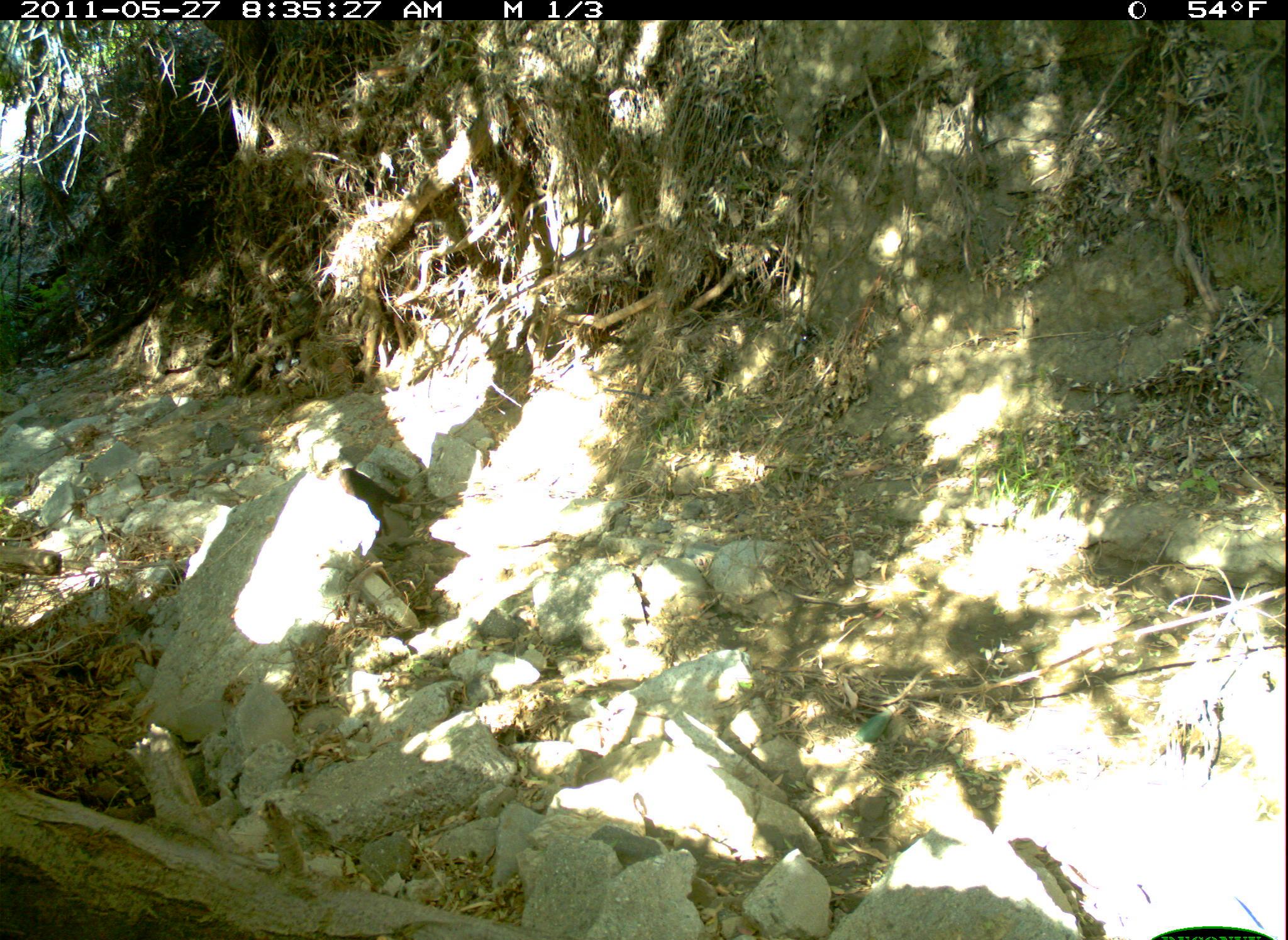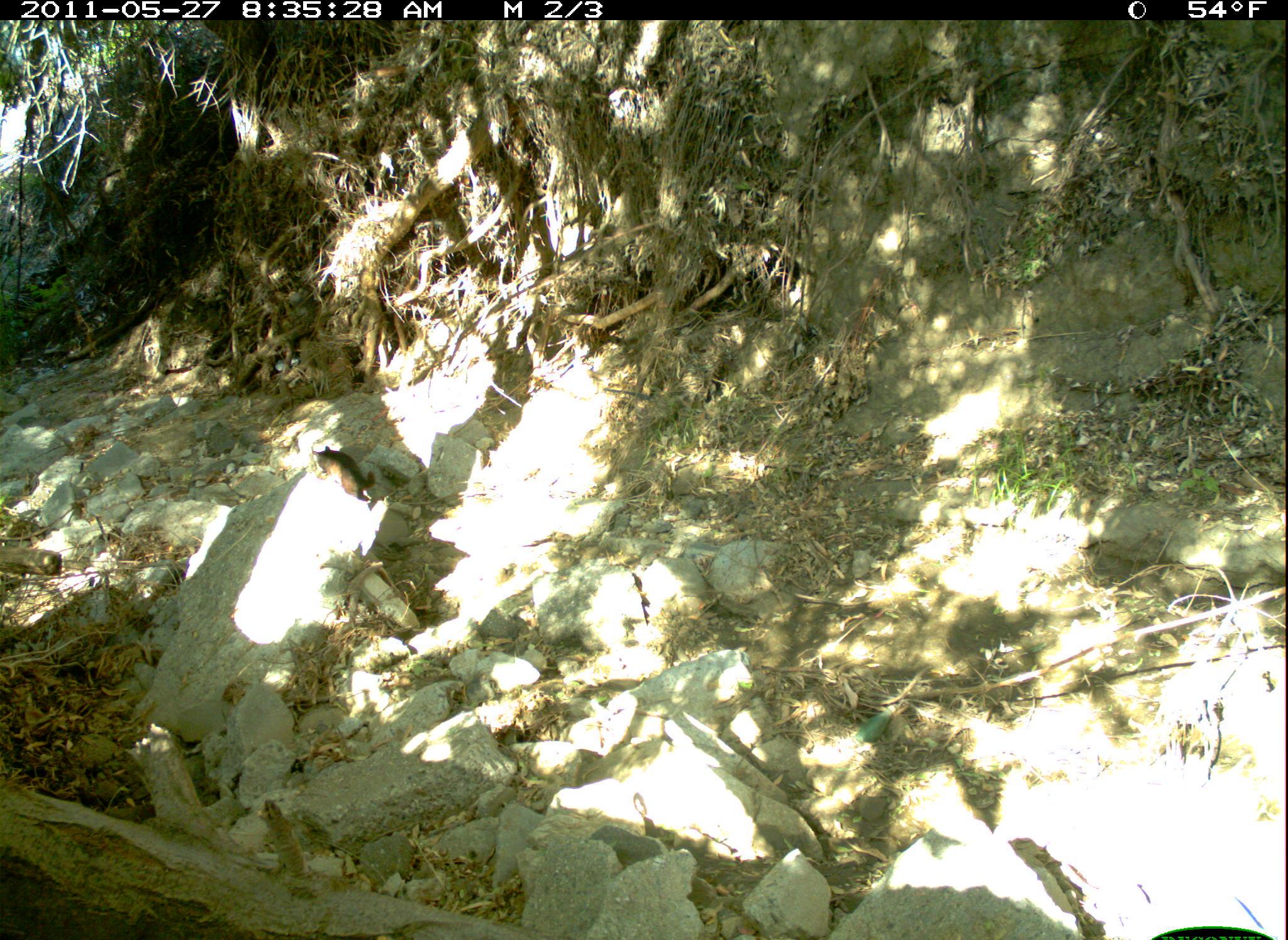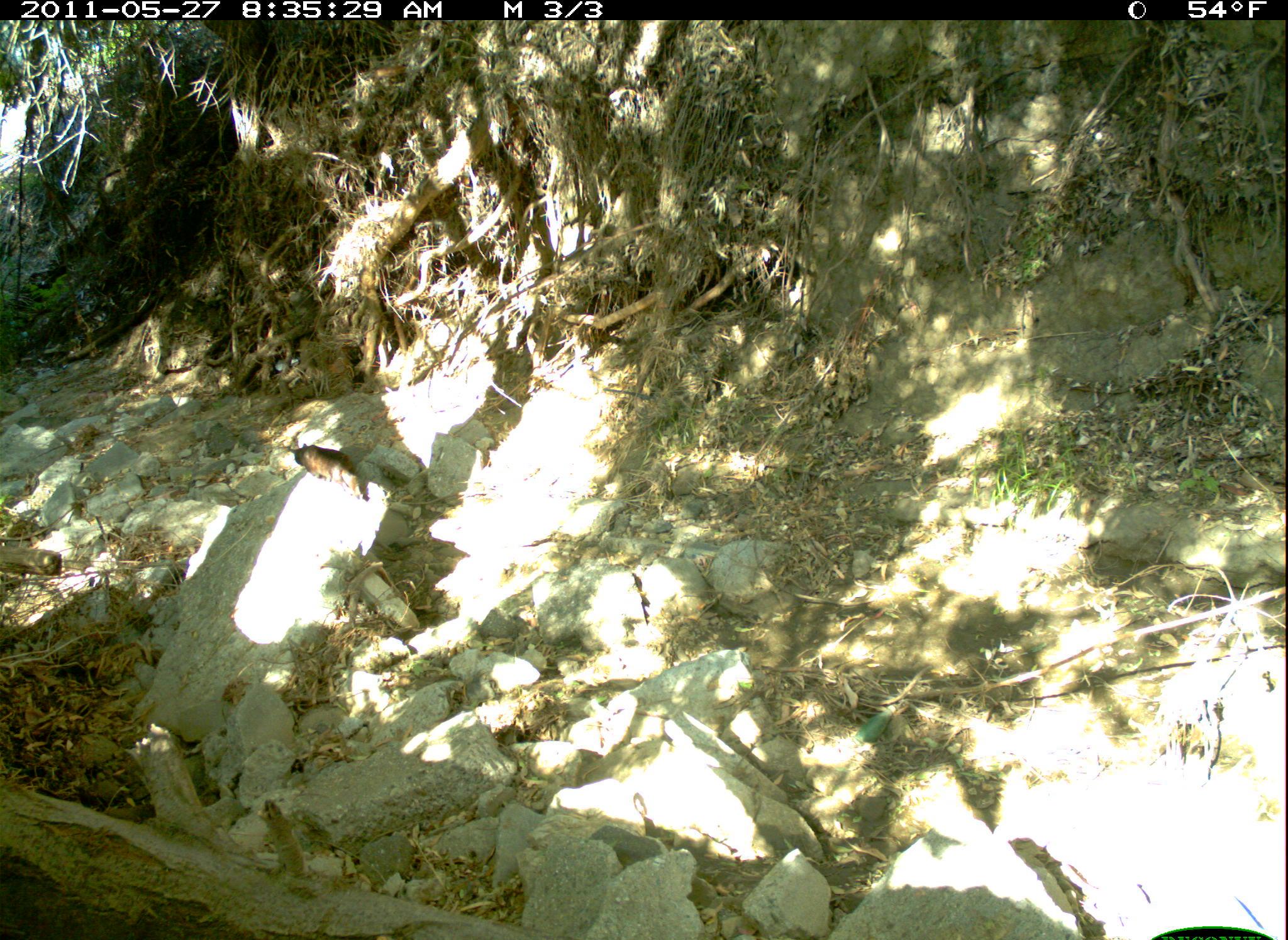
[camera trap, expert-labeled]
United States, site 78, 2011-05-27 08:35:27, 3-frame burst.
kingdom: Animalia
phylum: Chordata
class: Mammalia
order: Carnivora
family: Felidae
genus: Felis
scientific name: Felis catus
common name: cat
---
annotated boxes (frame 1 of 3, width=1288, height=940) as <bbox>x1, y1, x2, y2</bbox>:
cat: <bbox>309, 448, 420, 556</bbox>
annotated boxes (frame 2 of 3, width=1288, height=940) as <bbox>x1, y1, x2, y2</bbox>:
cat: <bbox>304, 433, 386, 519</bbox>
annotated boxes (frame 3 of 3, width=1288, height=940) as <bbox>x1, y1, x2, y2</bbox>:
cat: <bbox>266, 425, 379, 512</bbox>